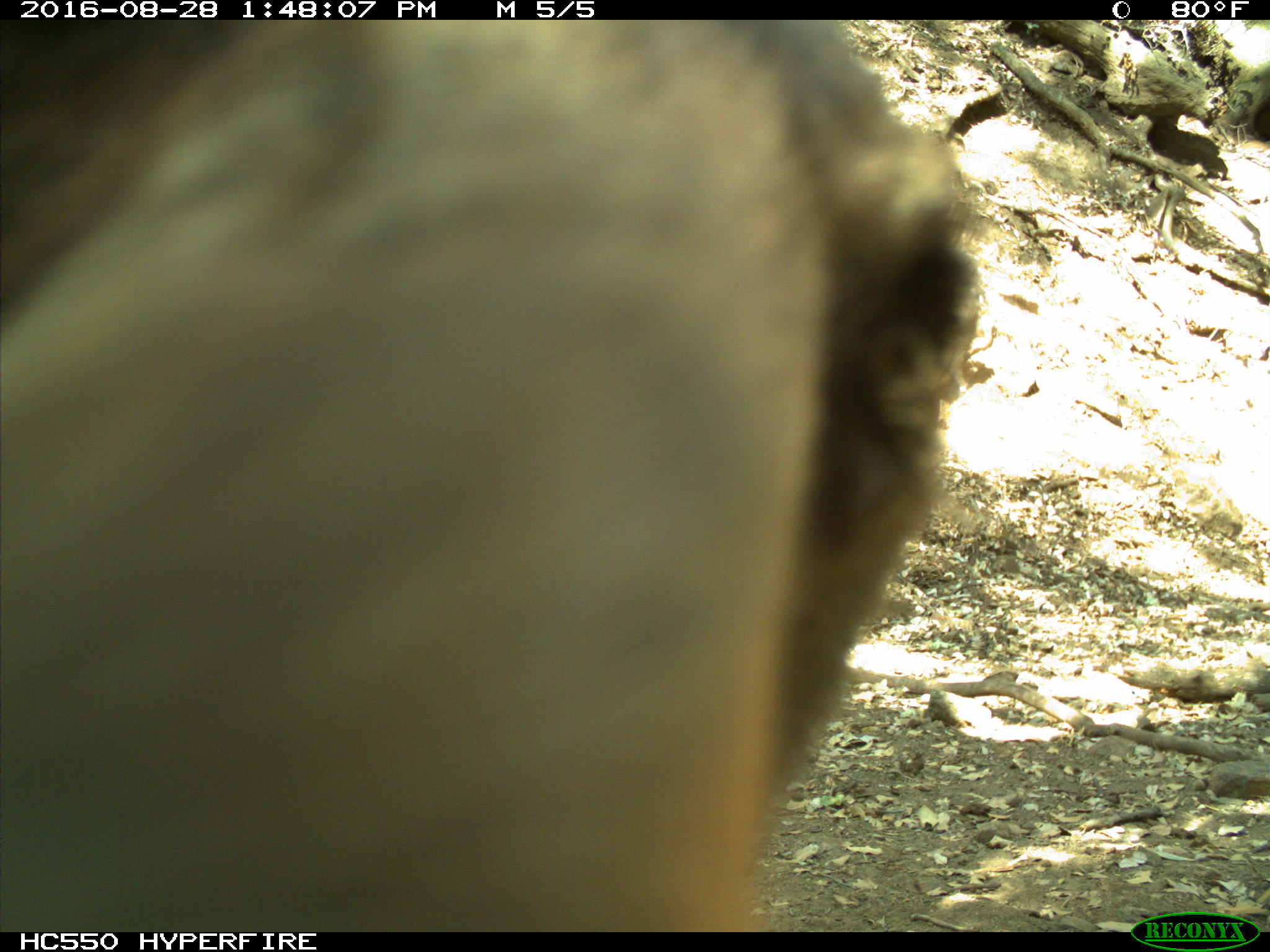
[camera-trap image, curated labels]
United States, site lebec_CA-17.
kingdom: Animalia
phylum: Chordata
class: Mammalia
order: Carnivora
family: Ursidae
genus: Ursus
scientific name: Ursus americanus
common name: american black bear